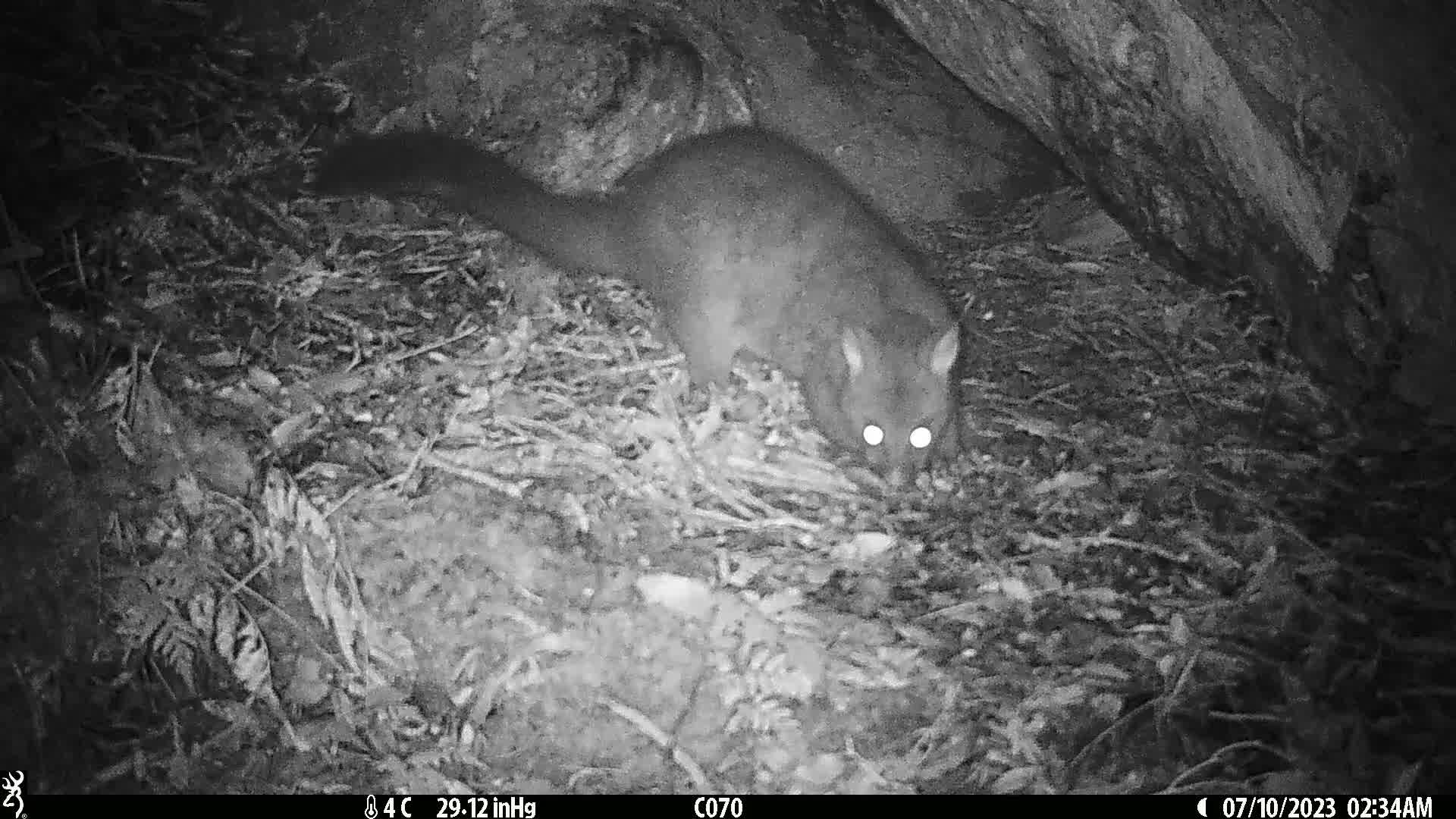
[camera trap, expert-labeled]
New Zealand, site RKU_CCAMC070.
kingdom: Animalia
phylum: Chordata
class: Mammalia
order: Diprotodontia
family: Phalangeridae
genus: Trichosurus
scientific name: Trichosurus vulpecula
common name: common brushtail possum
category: possum